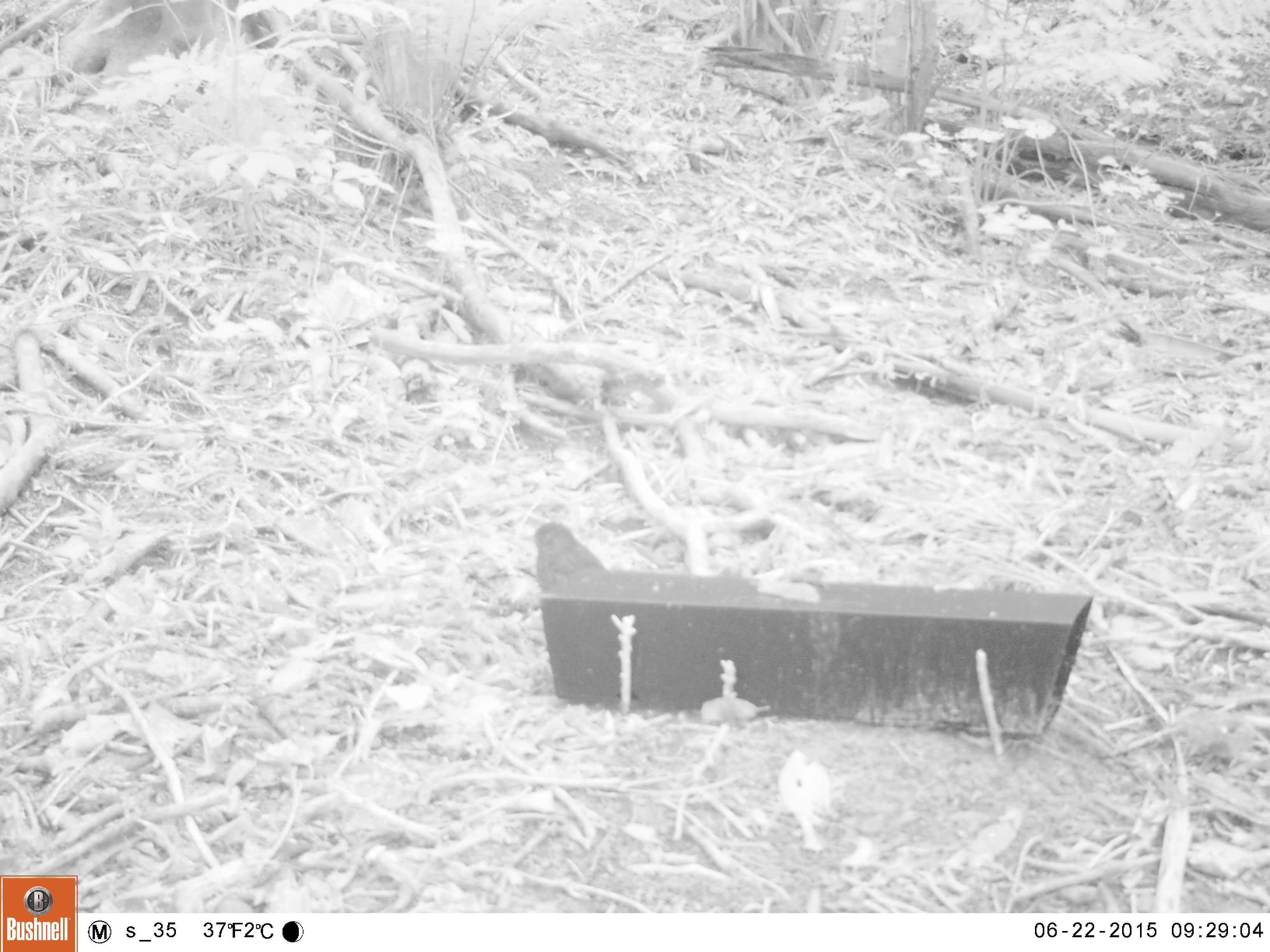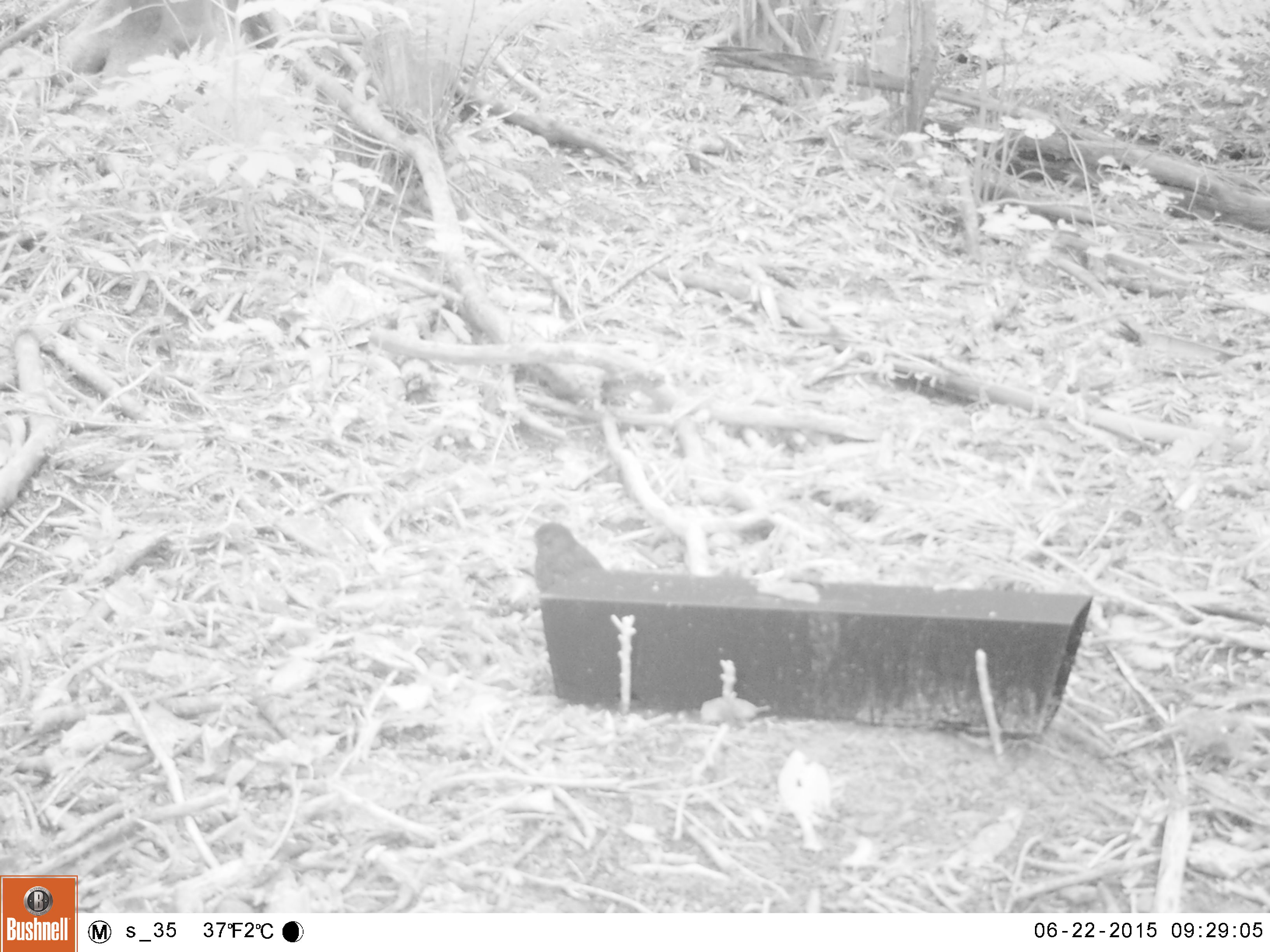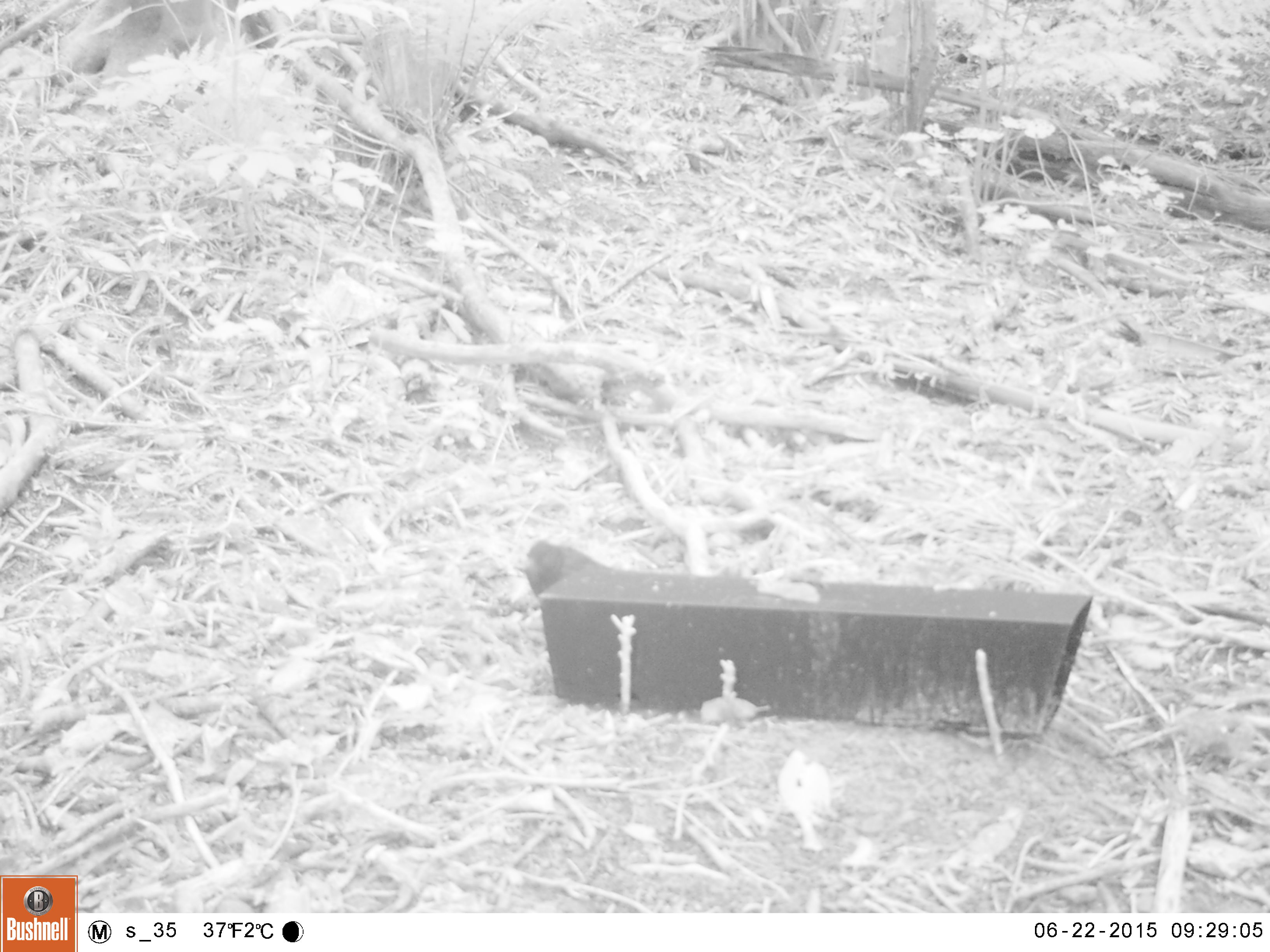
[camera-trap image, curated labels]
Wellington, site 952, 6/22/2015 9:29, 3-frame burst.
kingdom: Animalia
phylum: Chordata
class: Aves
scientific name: Aves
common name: bird